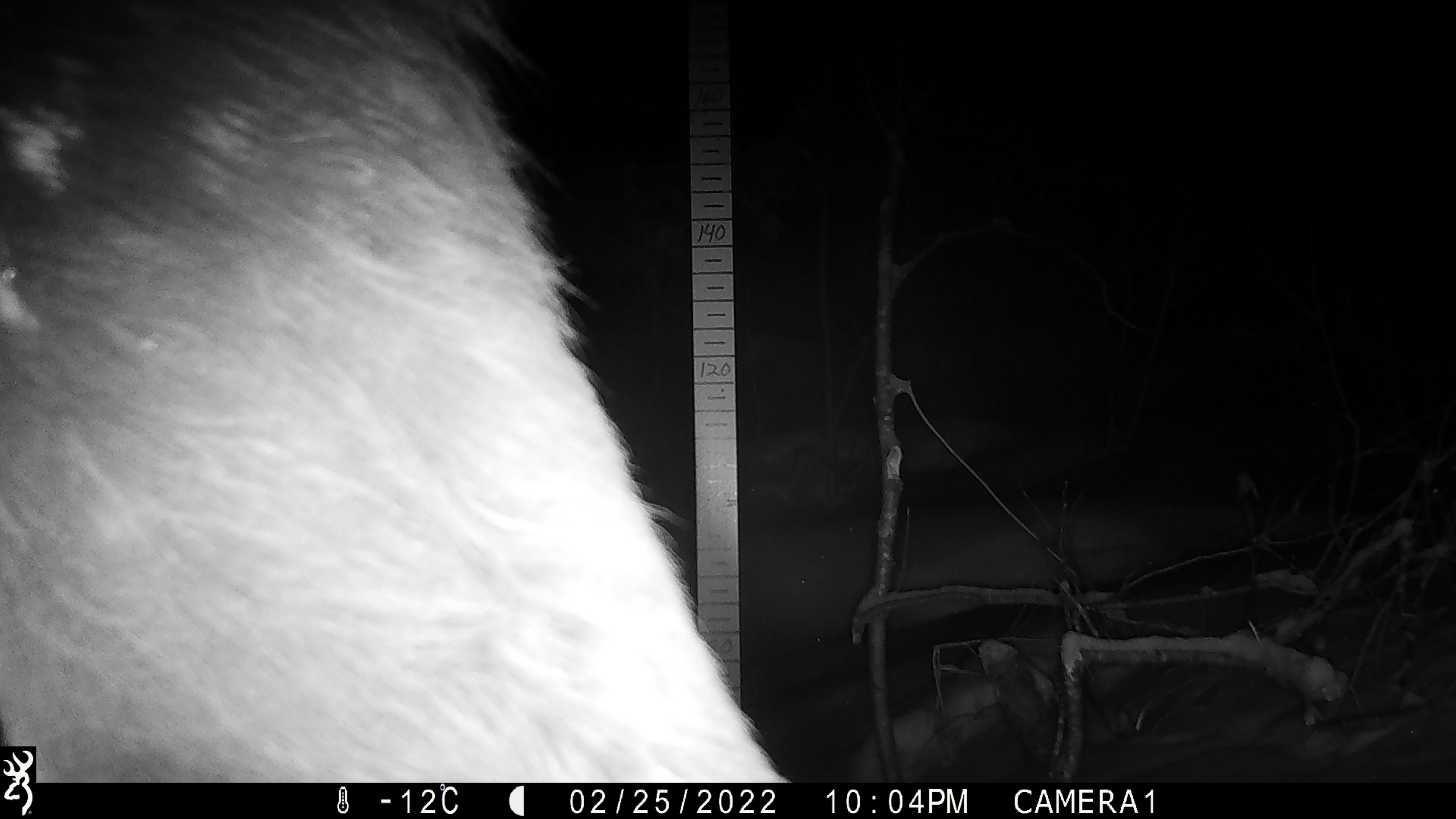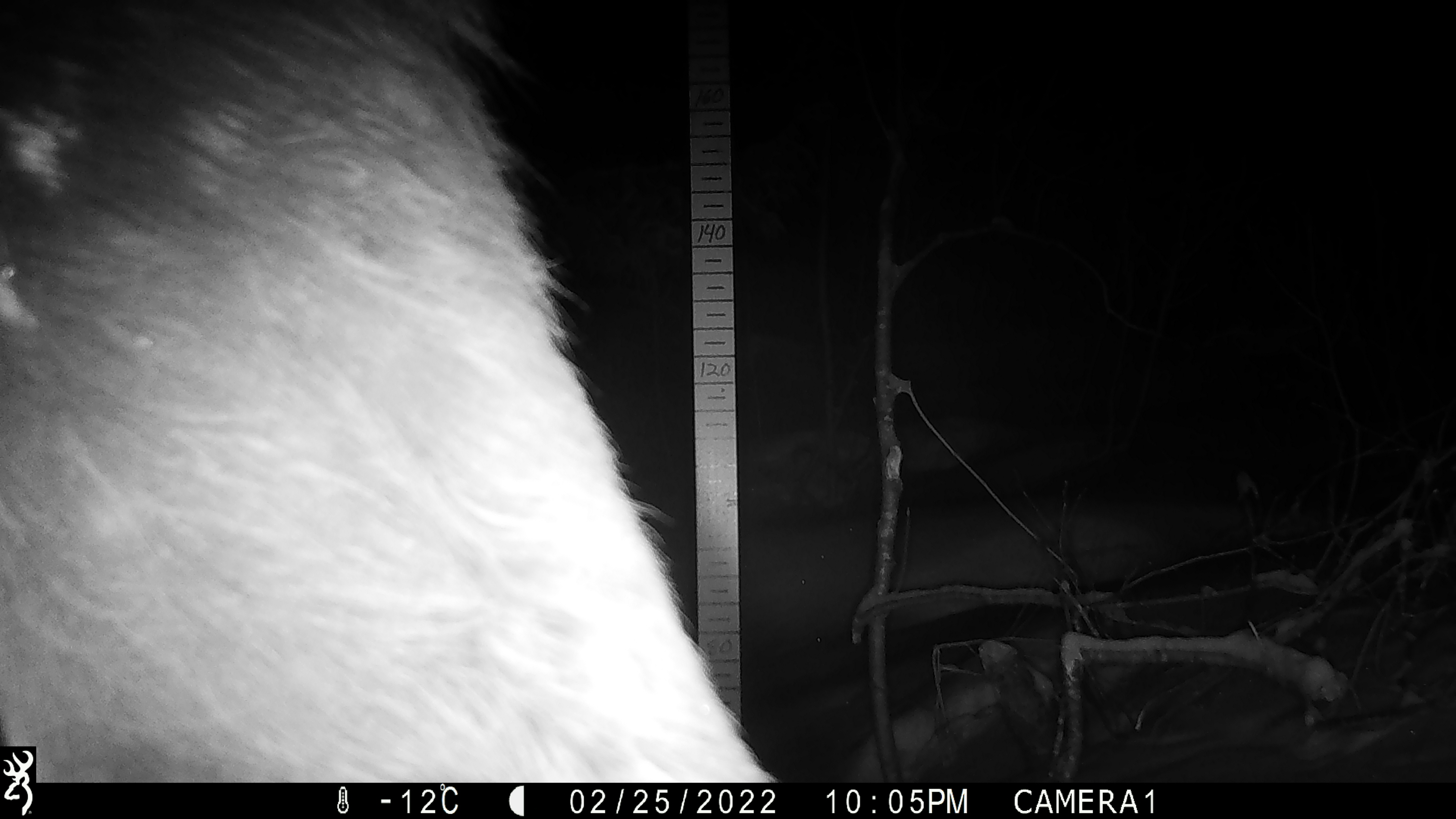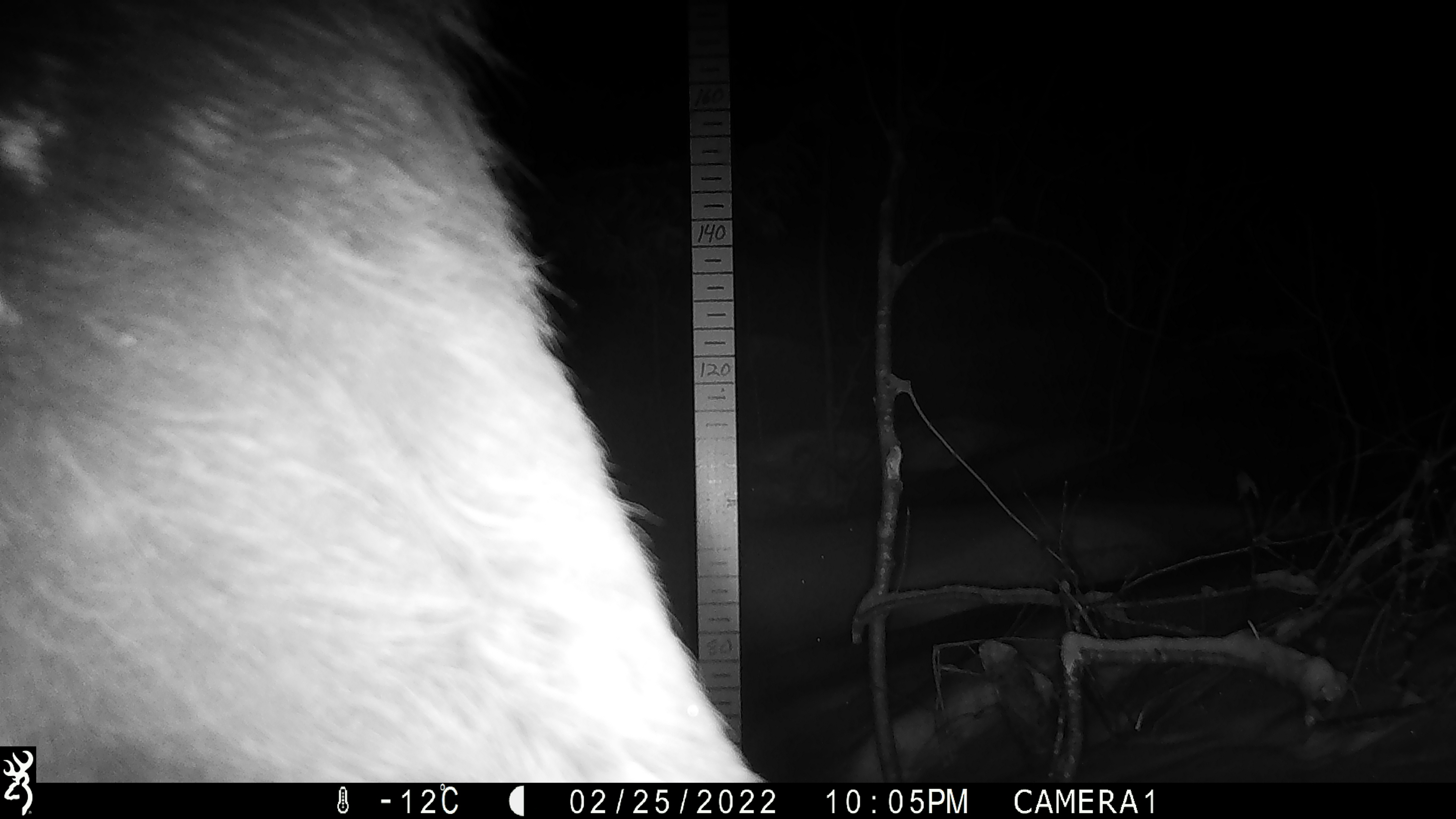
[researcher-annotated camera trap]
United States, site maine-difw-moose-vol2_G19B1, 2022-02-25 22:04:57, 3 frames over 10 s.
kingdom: Animalia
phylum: Chordata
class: Mammalia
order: Artiodactyla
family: Cervidae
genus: Alces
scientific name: Alces alces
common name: moose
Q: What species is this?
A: Moose (Alces alces).